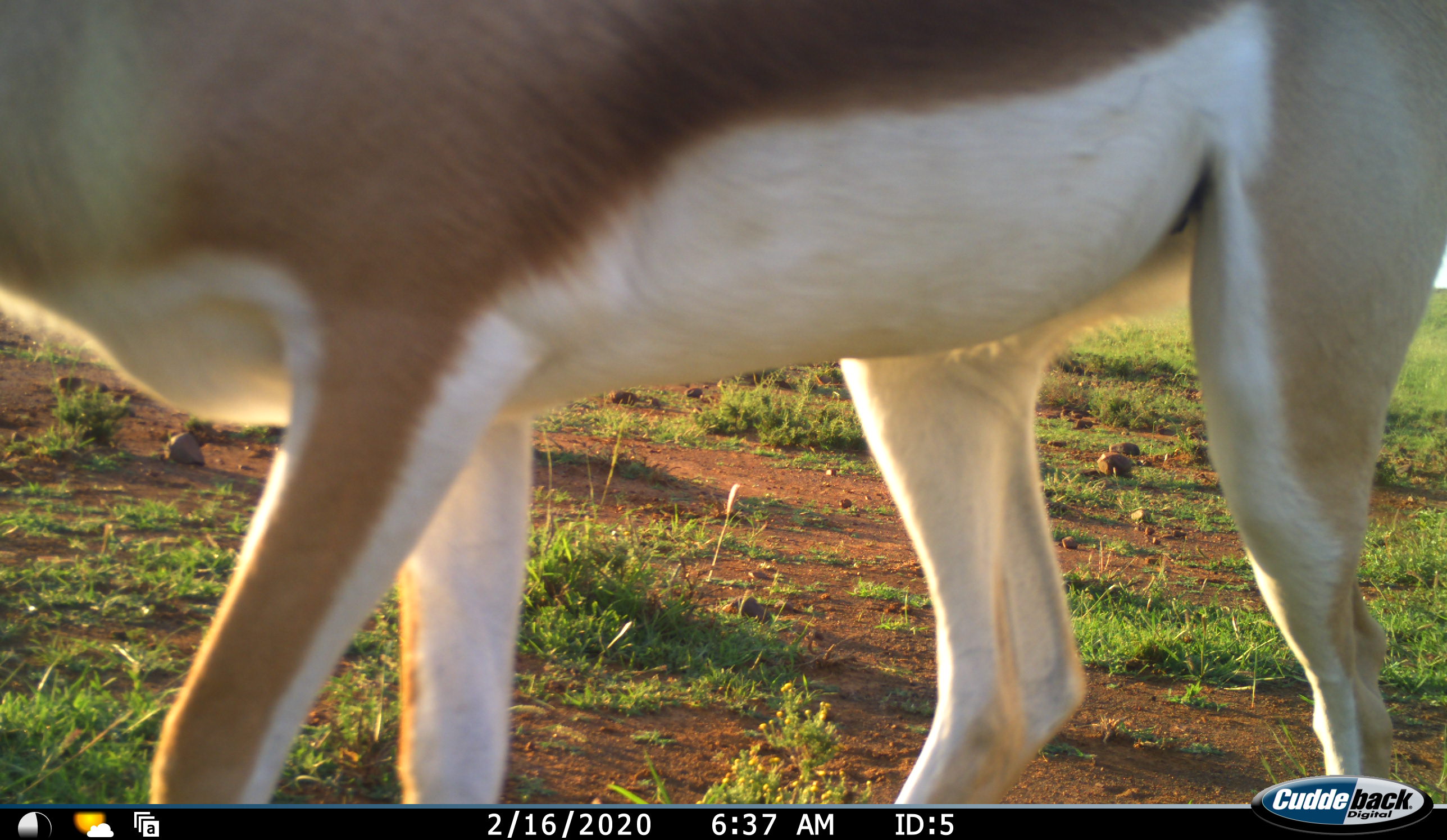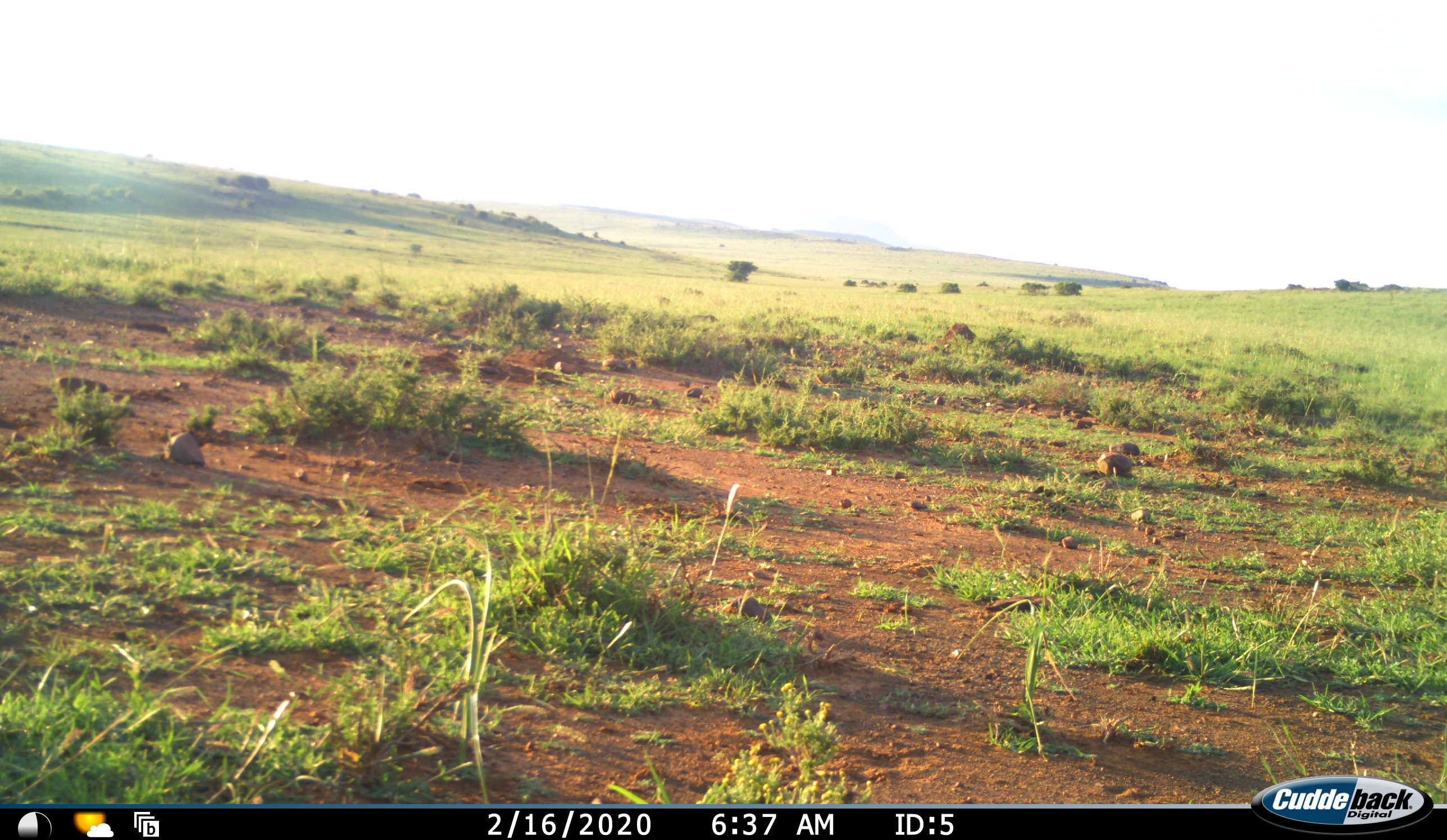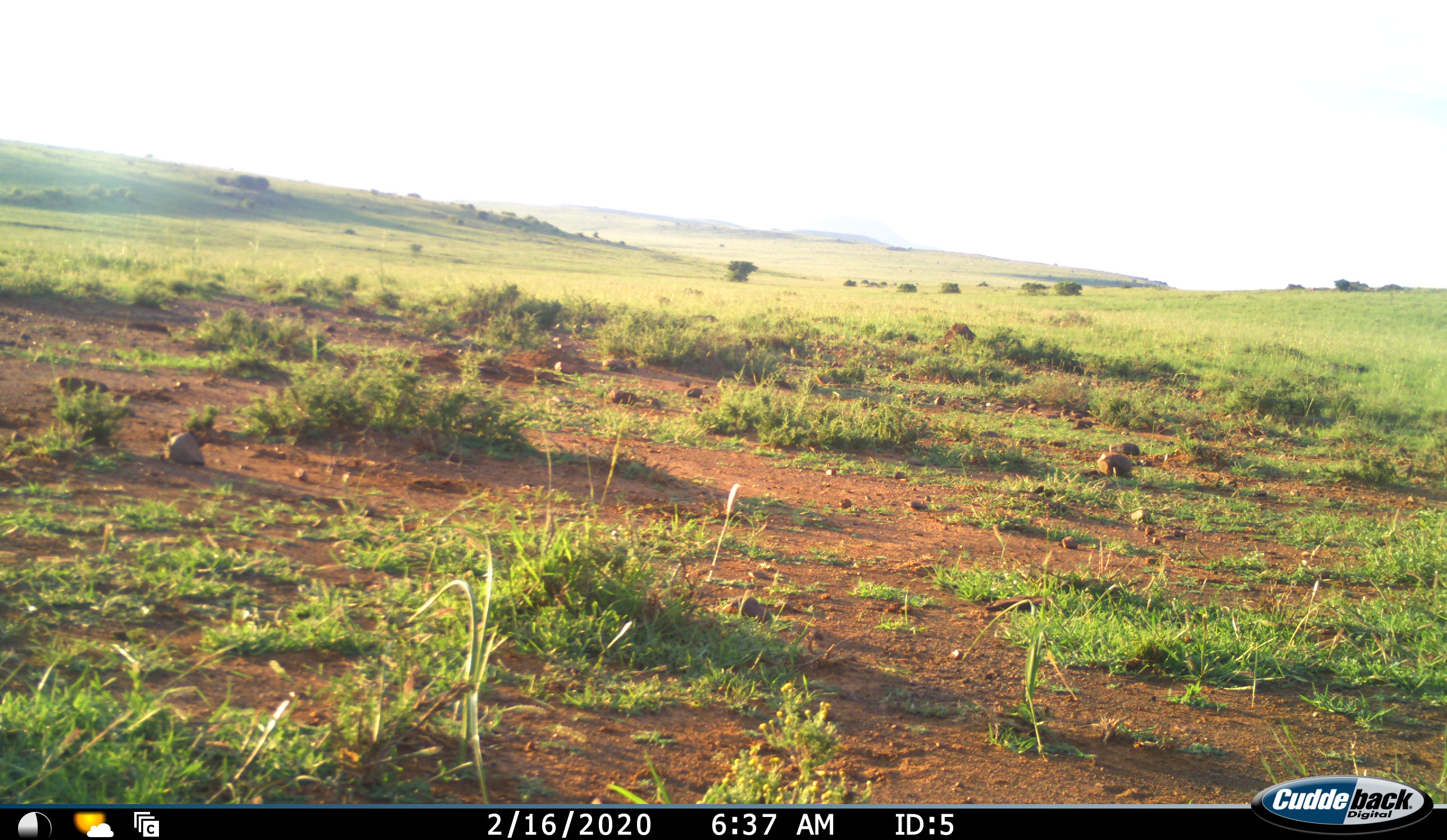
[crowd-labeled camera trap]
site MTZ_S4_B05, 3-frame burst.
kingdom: Animalia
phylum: Chordata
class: Mammalia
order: Artiodactyla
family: Bovidae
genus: Antidorcas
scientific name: Antidorcas marsupialis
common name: springbok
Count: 1.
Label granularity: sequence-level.